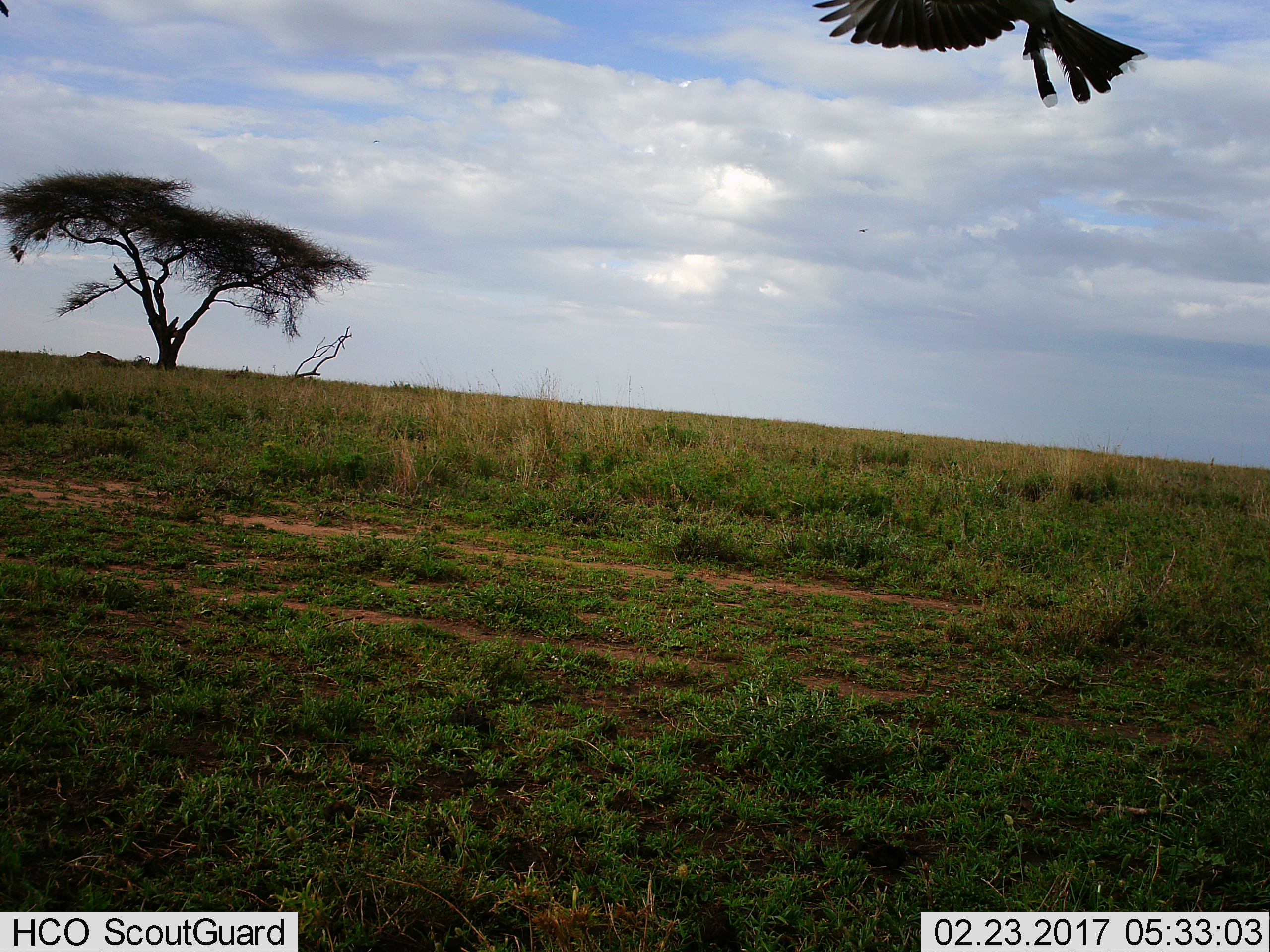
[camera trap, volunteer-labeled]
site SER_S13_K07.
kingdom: Animalia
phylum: Chordata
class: Aves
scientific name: Aves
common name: bird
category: birdother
Birdother (bird) (Aves), count 1. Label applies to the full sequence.